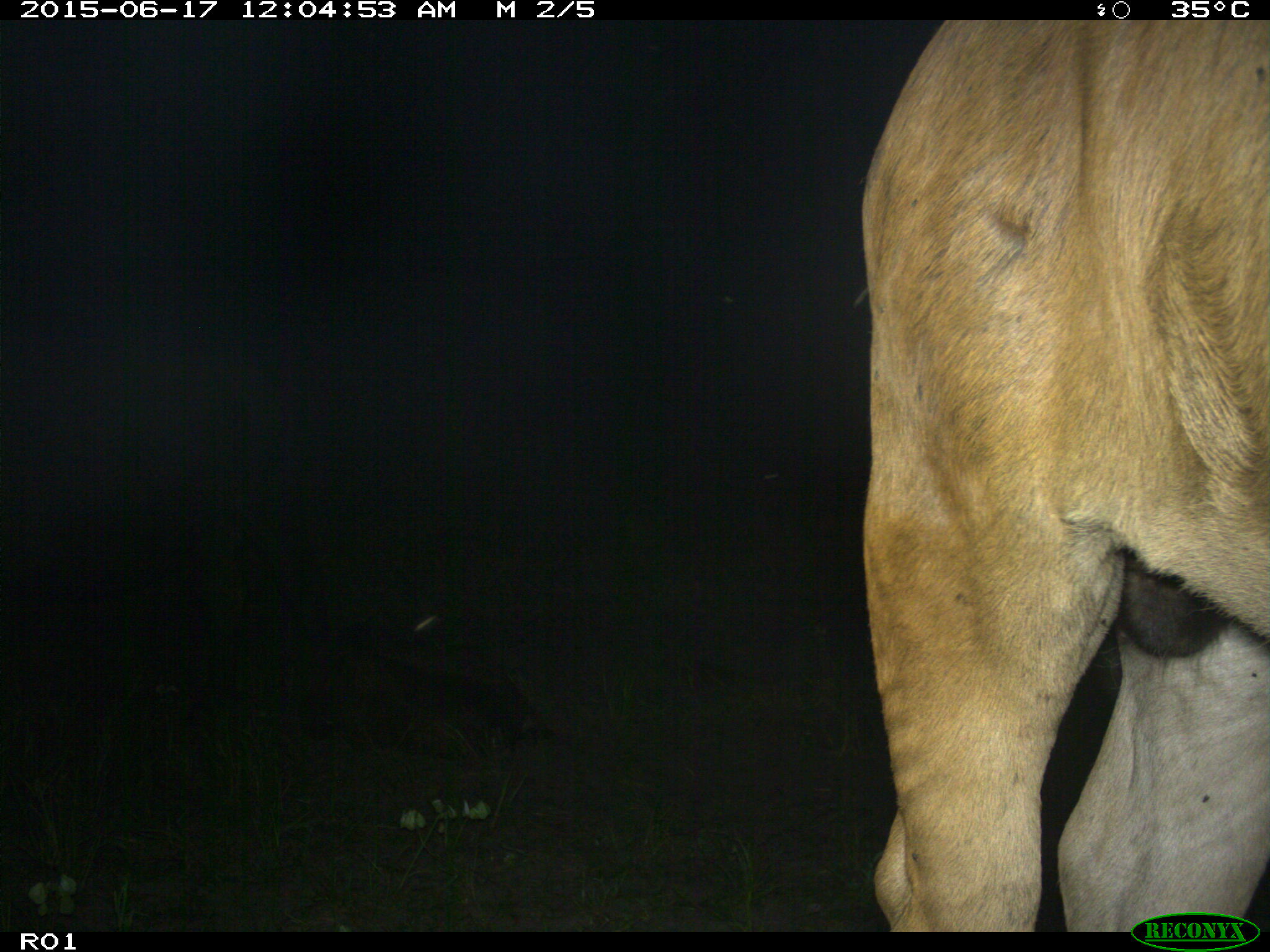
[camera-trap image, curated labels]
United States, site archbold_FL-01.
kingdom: Animalia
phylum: Chordata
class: Mammalia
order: Artiodactyla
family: Bovidae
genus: Bos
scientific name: Bos taurus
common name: domestic cow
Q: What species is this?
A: Bos taurus (domestic cow).